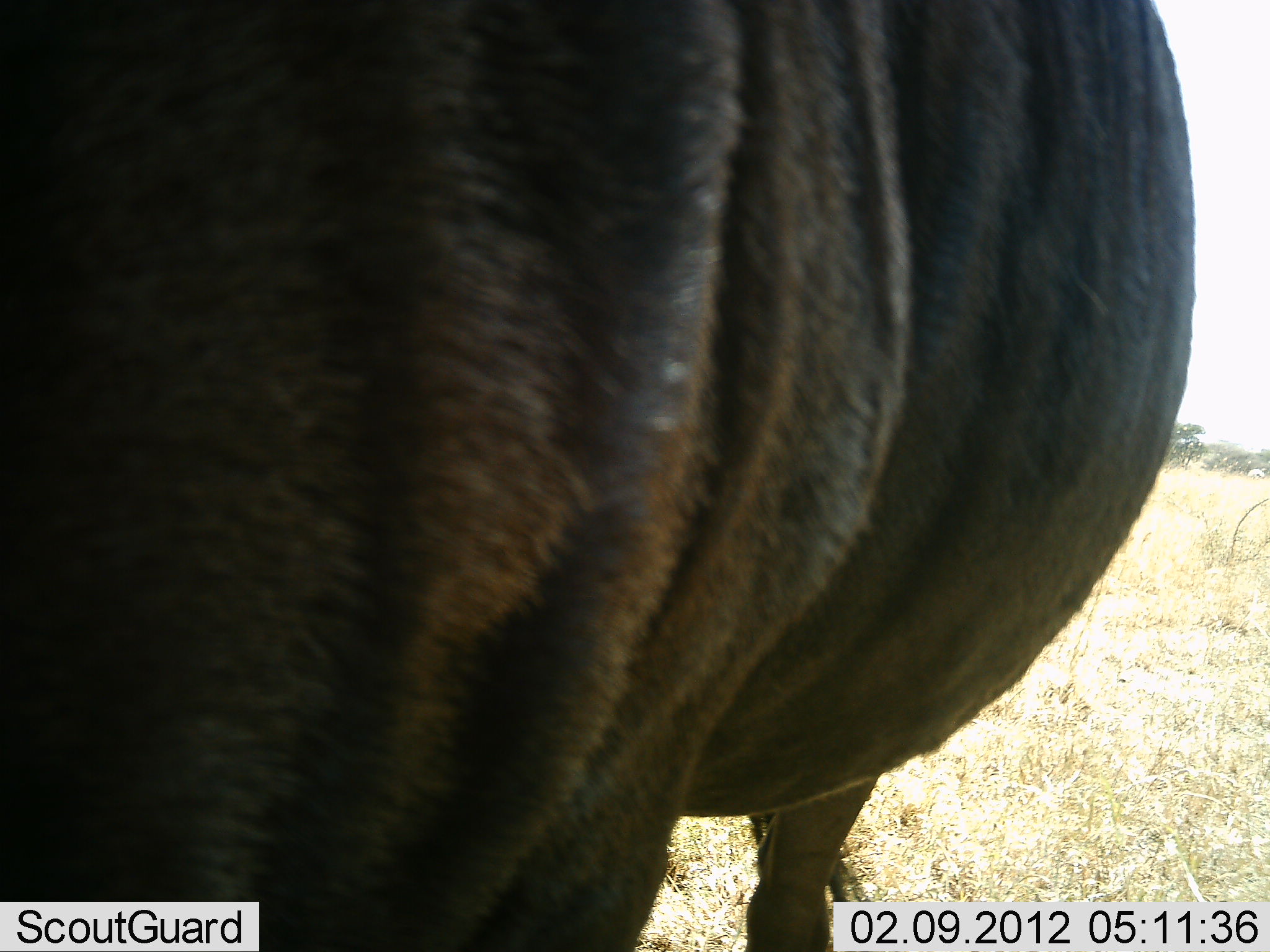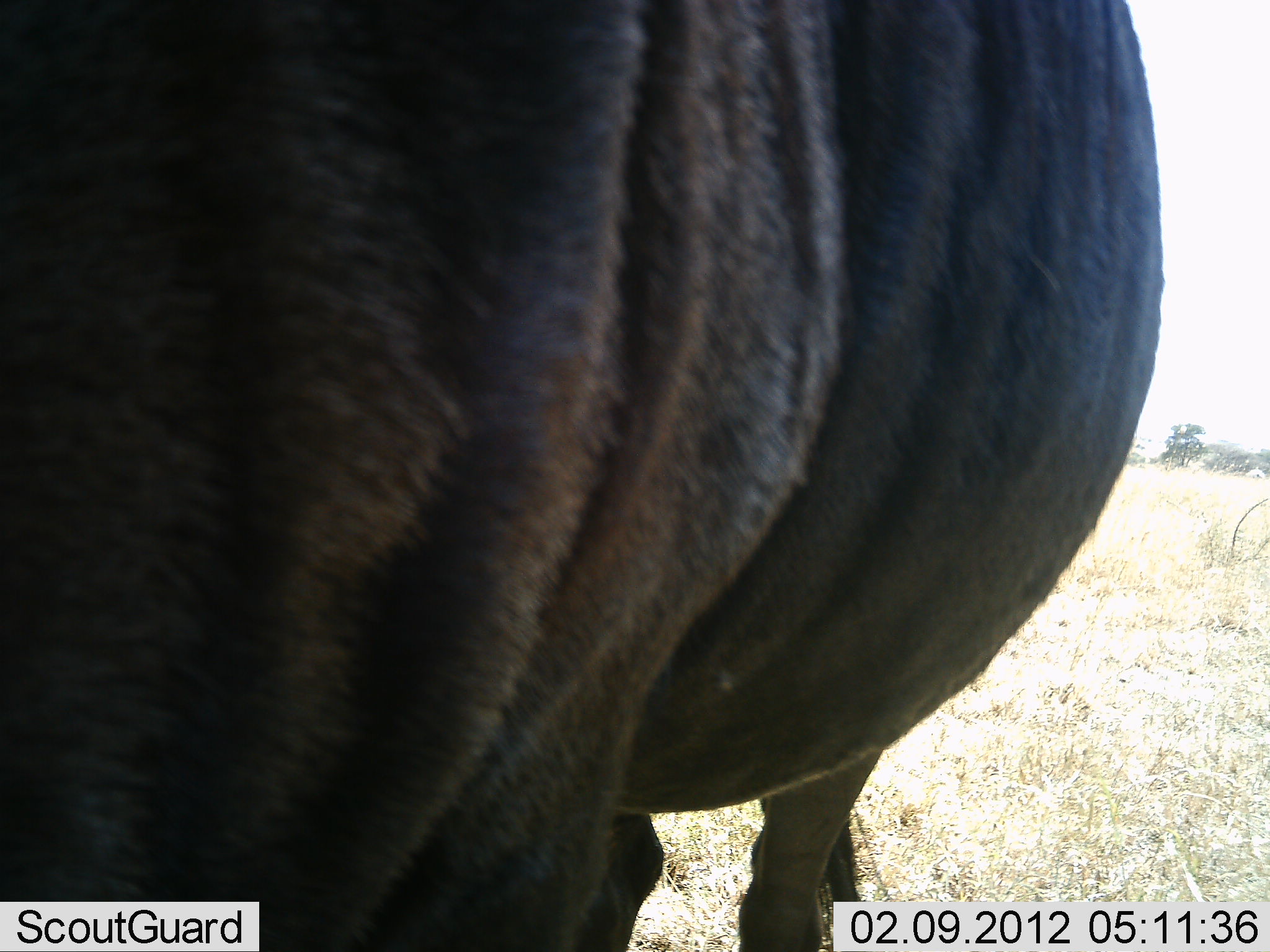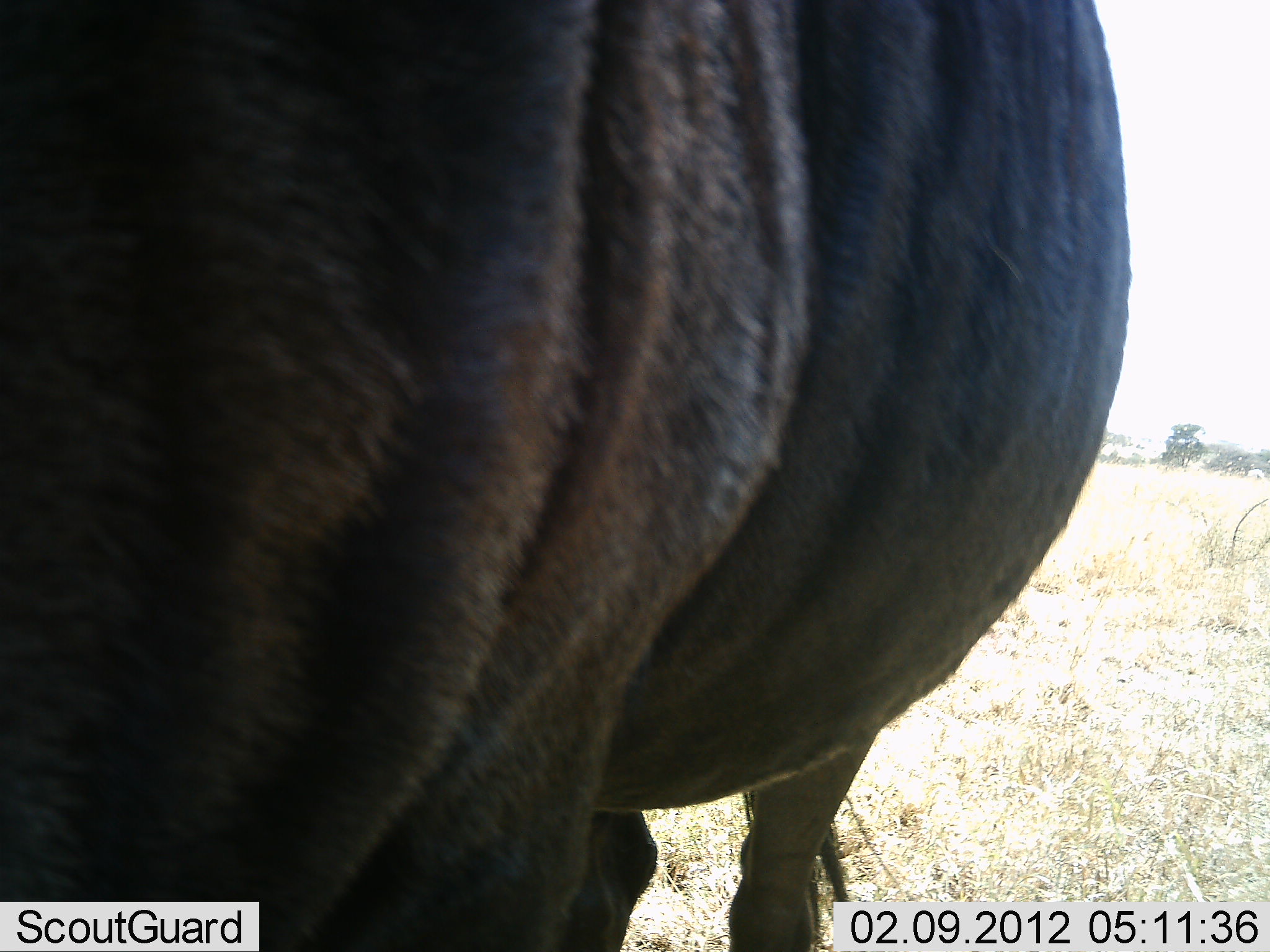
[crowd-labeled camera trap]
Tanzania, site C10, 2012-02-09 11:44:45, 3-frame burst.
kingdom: Animalia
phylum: Chordata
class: Mammalia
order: Artiodactyla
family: Bovidae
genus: Connochaetes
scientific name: Connochaetes taurinus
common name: blue wildebeest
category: wildebeest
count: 1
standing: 100%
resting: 0%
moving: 0%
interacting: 0%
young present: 0%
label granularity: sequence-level